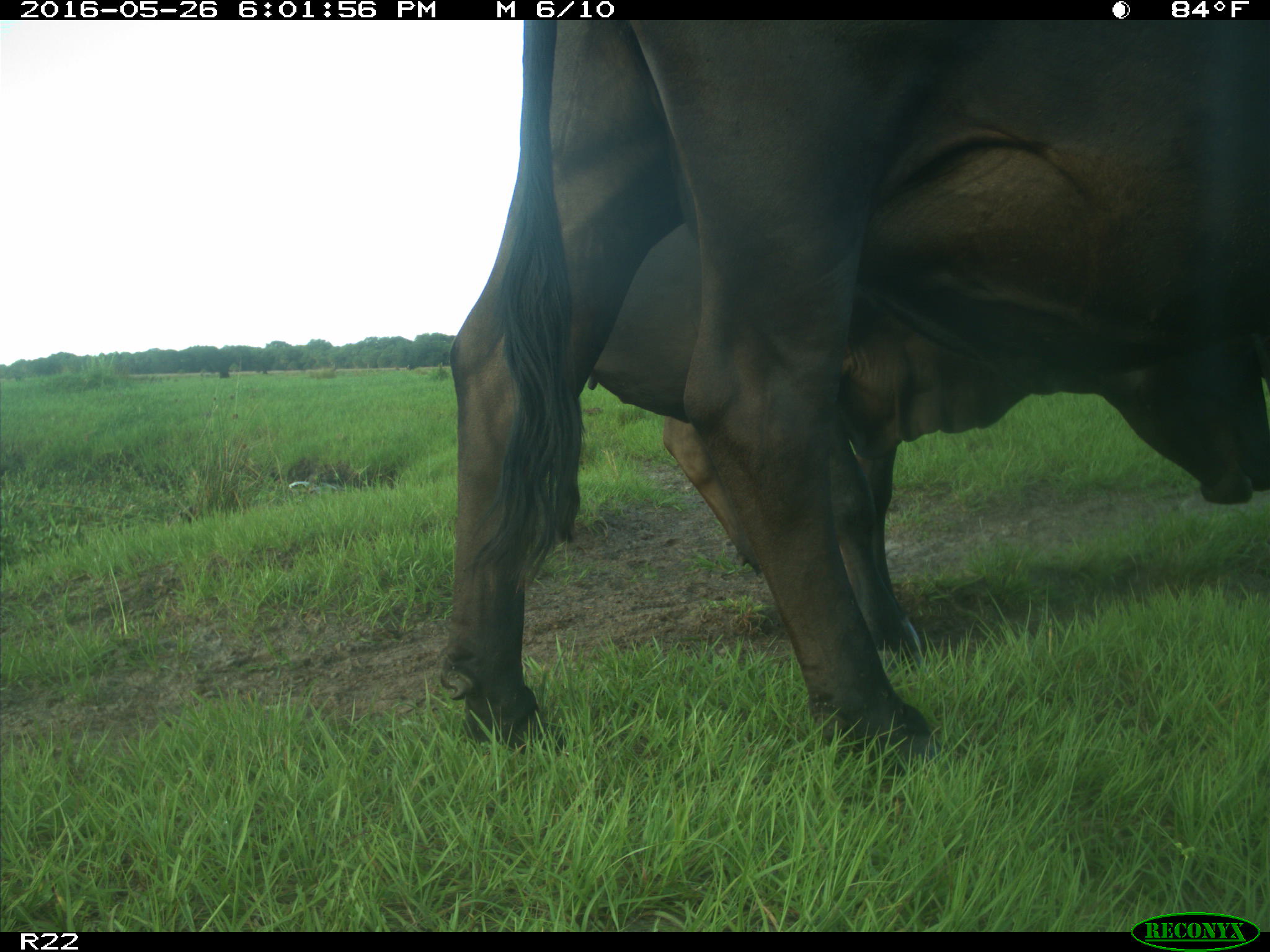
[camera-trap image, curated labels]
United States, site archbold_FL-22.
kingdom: Animalia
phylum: Chordata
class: Mammalia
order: Artiodactyla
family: Bovidae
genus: Bos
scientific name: Bos taurus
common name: domestic cow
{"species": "Bos taurus (domestic cow)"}